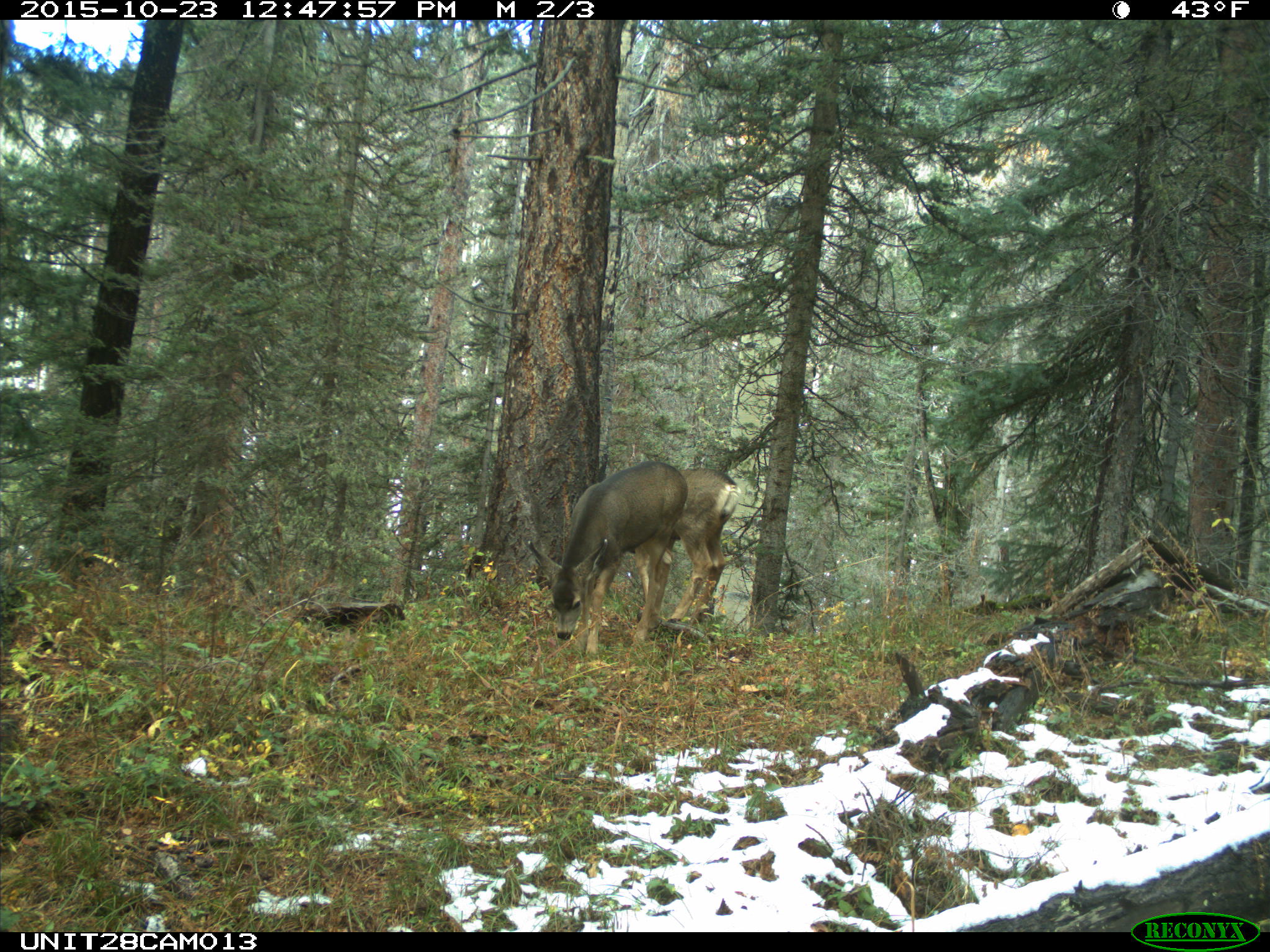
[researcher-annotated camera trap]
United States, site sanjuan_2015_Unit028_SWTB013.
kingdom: Animalia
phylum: Chordata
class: Mammalia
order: Artiodactyla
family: Cervidae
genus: Odocoileus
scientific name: Odocoileus hemionus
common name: mule deer